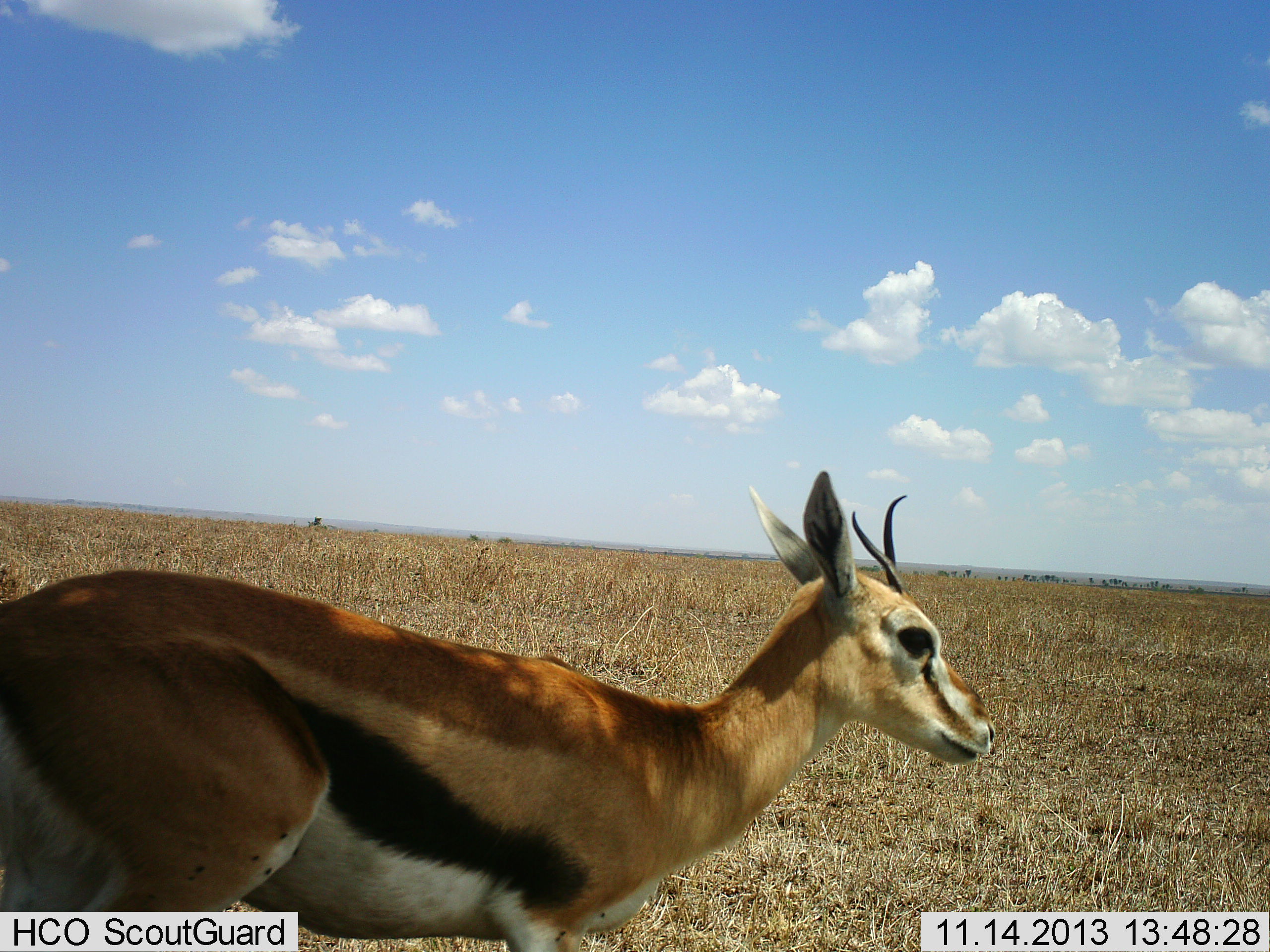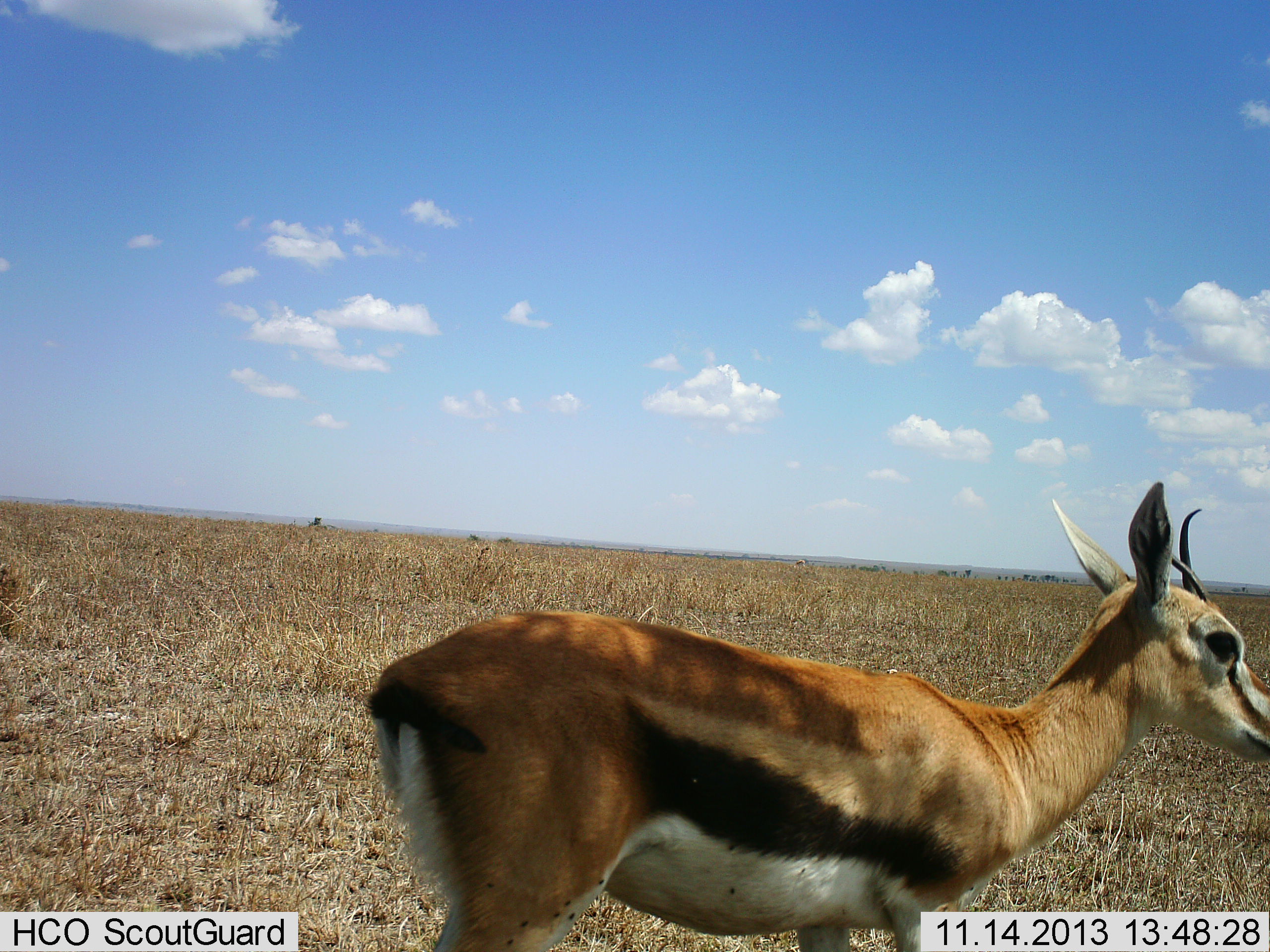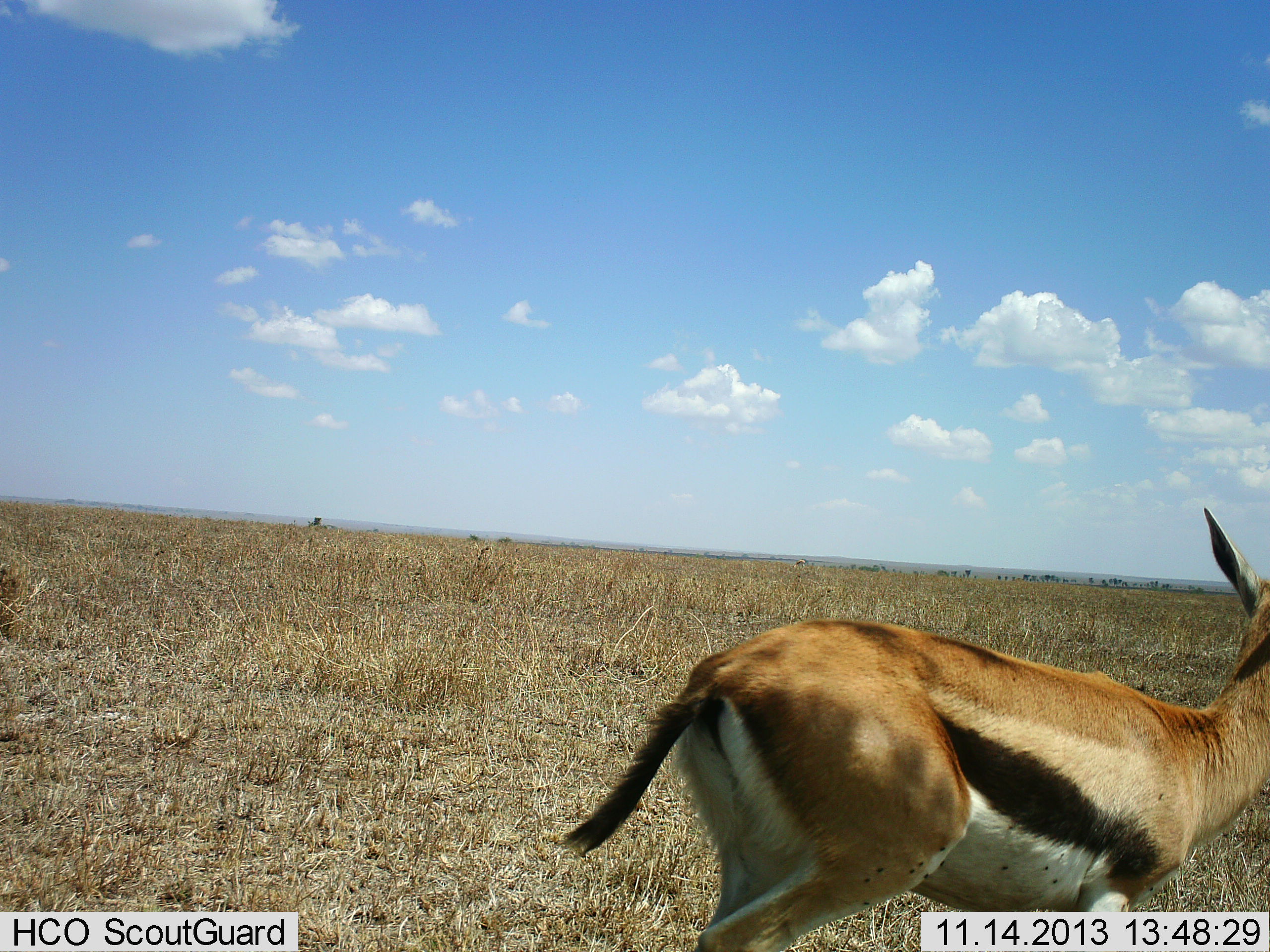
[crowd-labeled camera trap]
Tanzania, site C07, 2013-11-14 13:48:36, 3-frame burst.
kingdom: Animalia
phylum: Chordata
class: Mammalia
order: Artiodactyla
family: Bovidae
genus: Eudorcas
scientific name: Eudorcas thomsonii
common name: thomson's gazelle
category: gazellethomsons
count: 1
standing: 10%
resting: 0%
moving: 90%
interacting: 0%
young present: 0%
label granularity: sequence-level